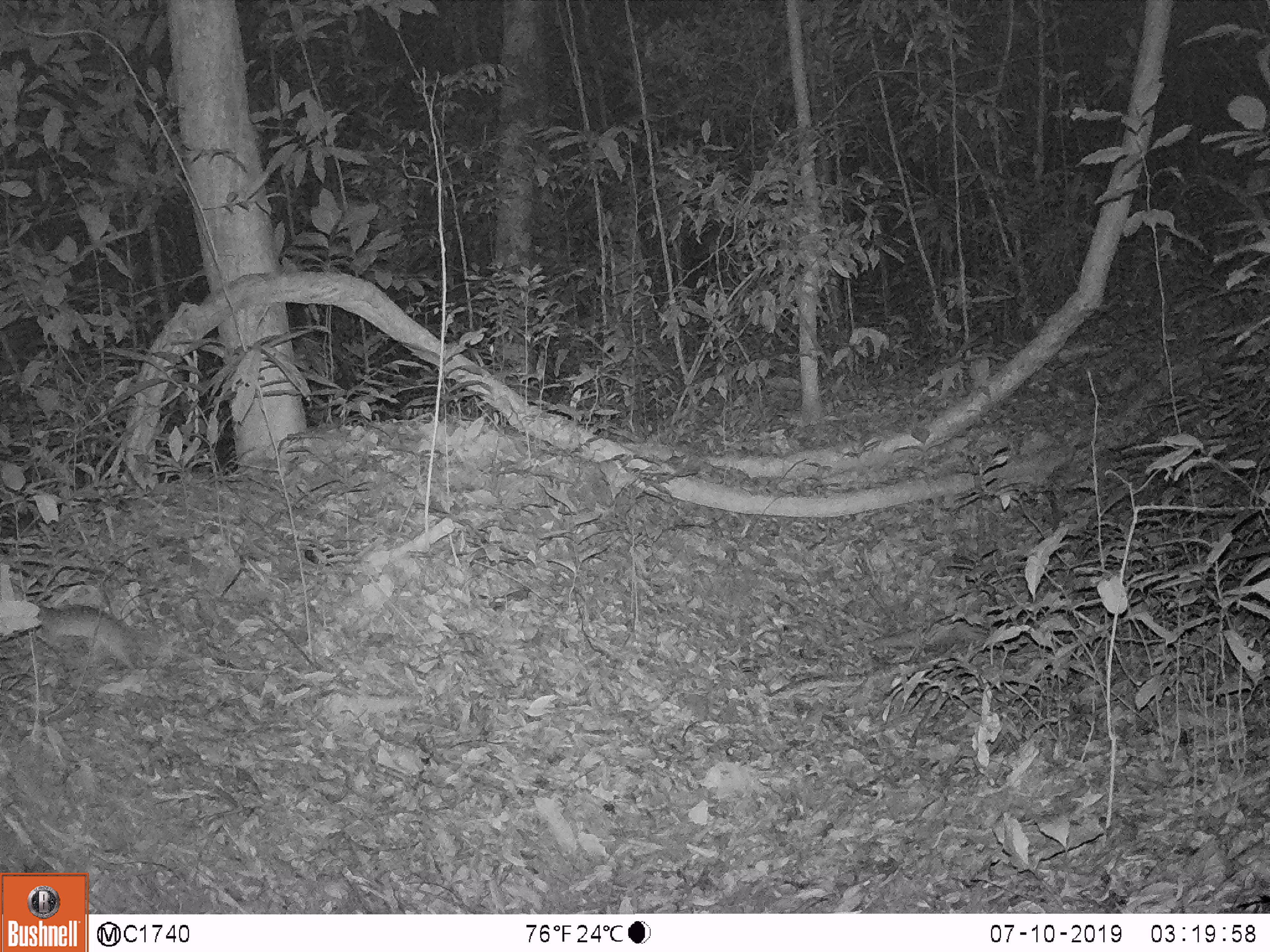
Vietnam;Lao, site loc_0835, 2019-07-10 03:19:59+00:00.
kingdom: Animalia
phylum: Chordata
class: Mammalia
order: Rodentia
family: Muridae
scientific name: Muridae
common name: old-world mice and rats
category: unidentified murid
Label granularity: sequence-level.